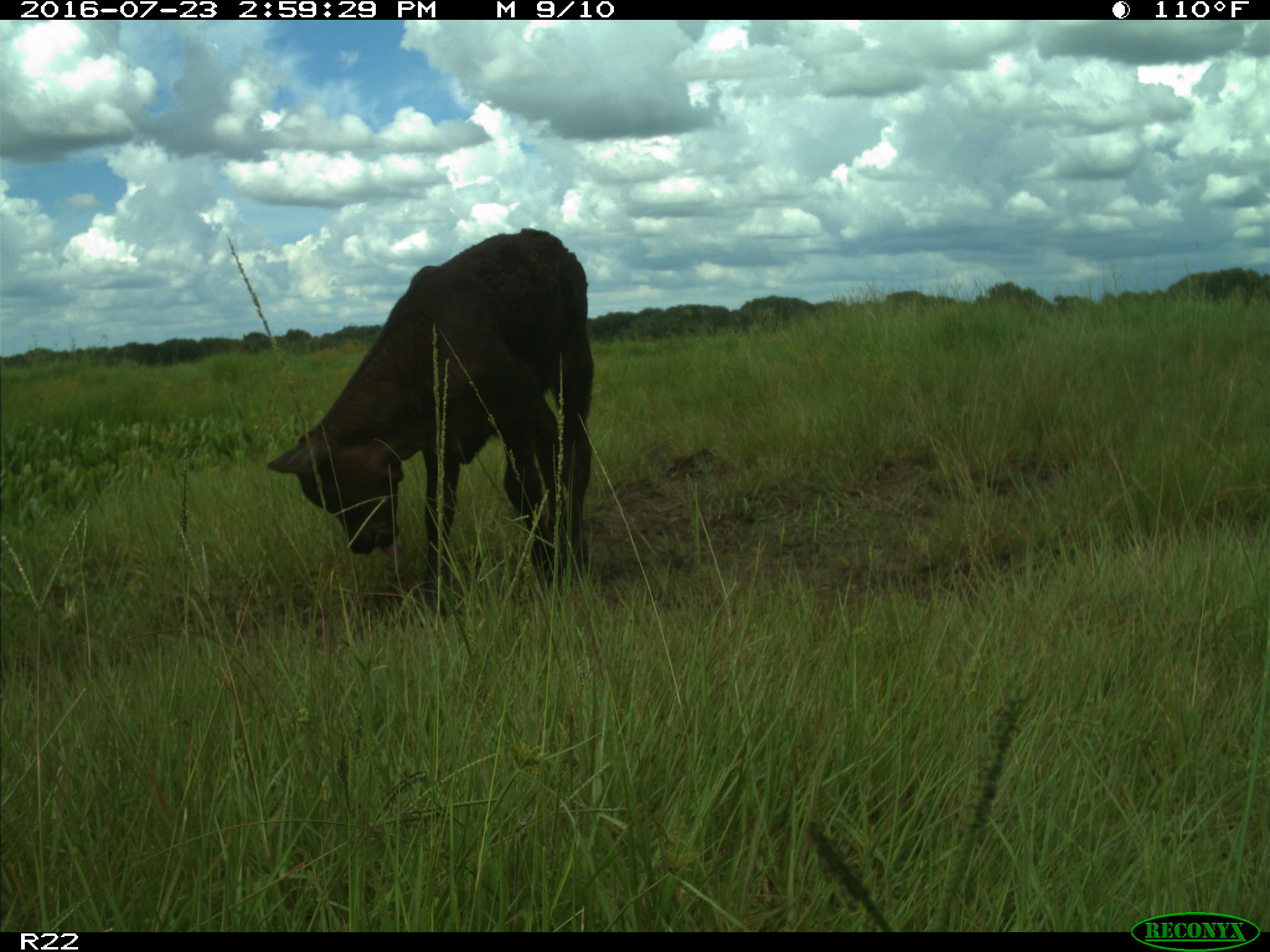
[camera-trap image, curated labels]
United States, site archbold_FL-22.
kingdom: Animalia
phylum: Chordata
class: Mammalia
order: Artiodactyla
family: Bovidae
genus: Bos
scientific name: Bos taurus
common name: domestic cow